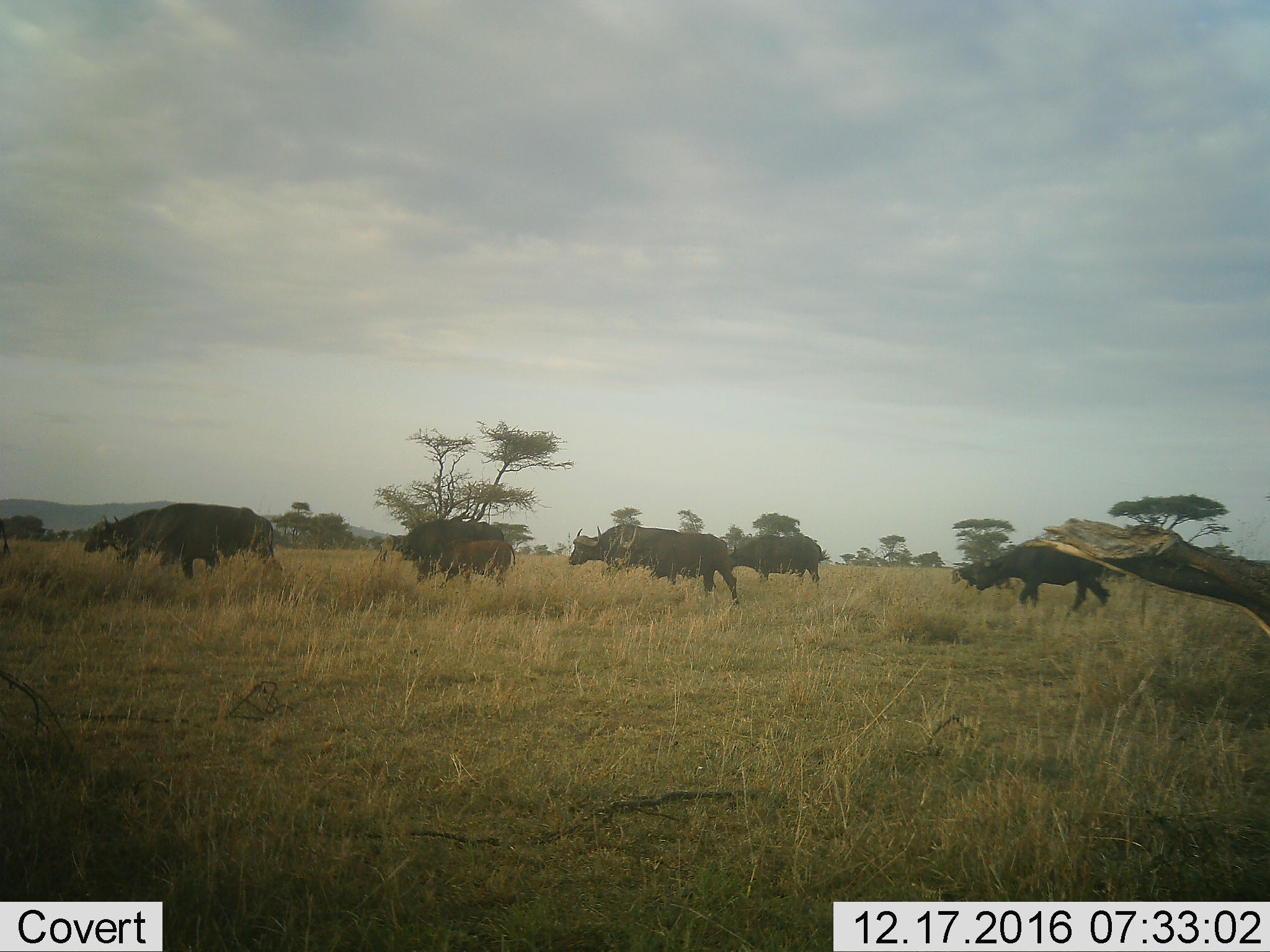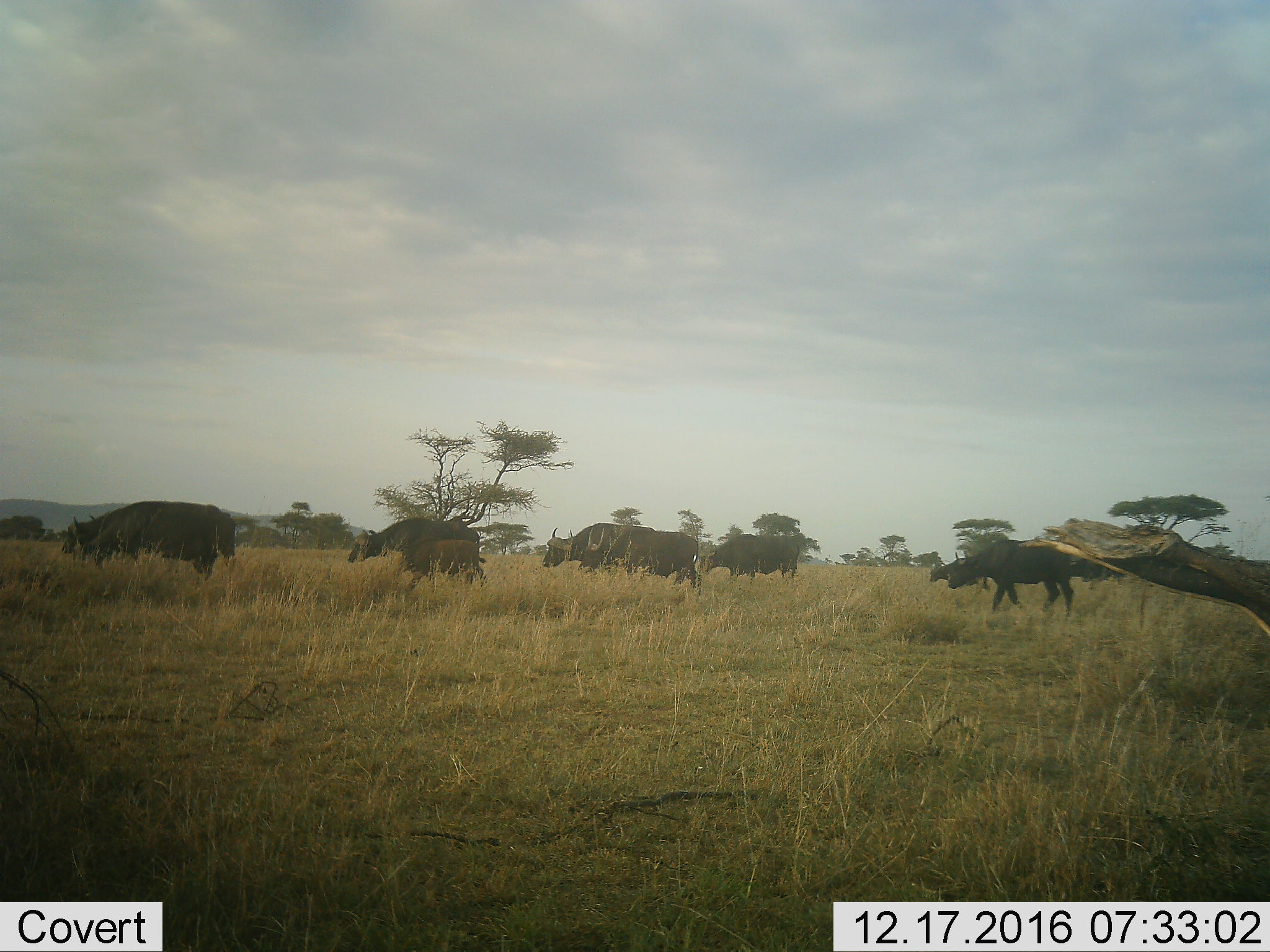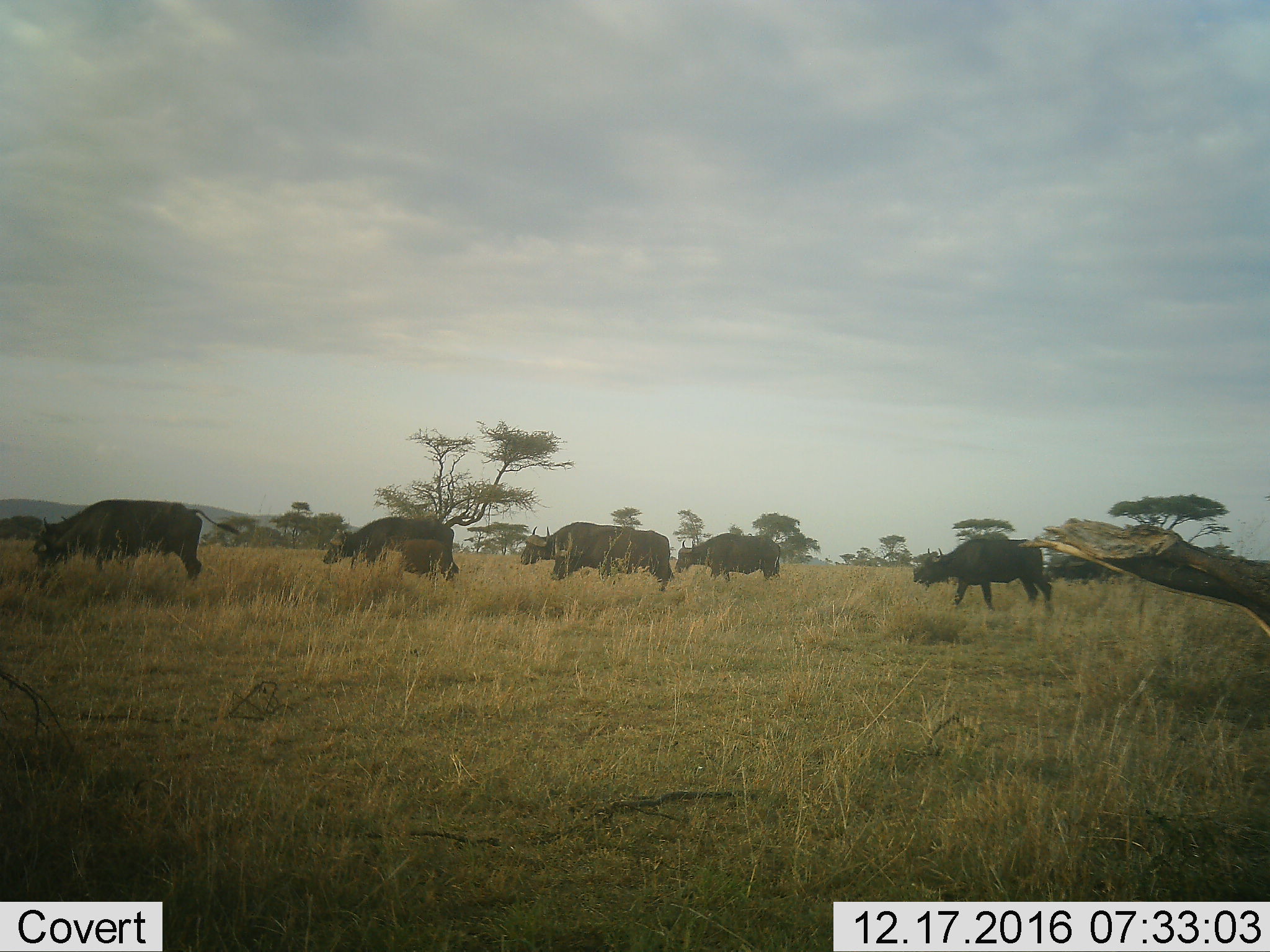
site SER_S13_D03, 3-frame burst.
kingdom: Animalia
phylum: Chordata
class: Mammalia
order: Artiodactyla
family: Bovidae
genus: Syncerus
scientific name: Syncerus caffer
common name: african buffalo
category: buffalo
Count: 9.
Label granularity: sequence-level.